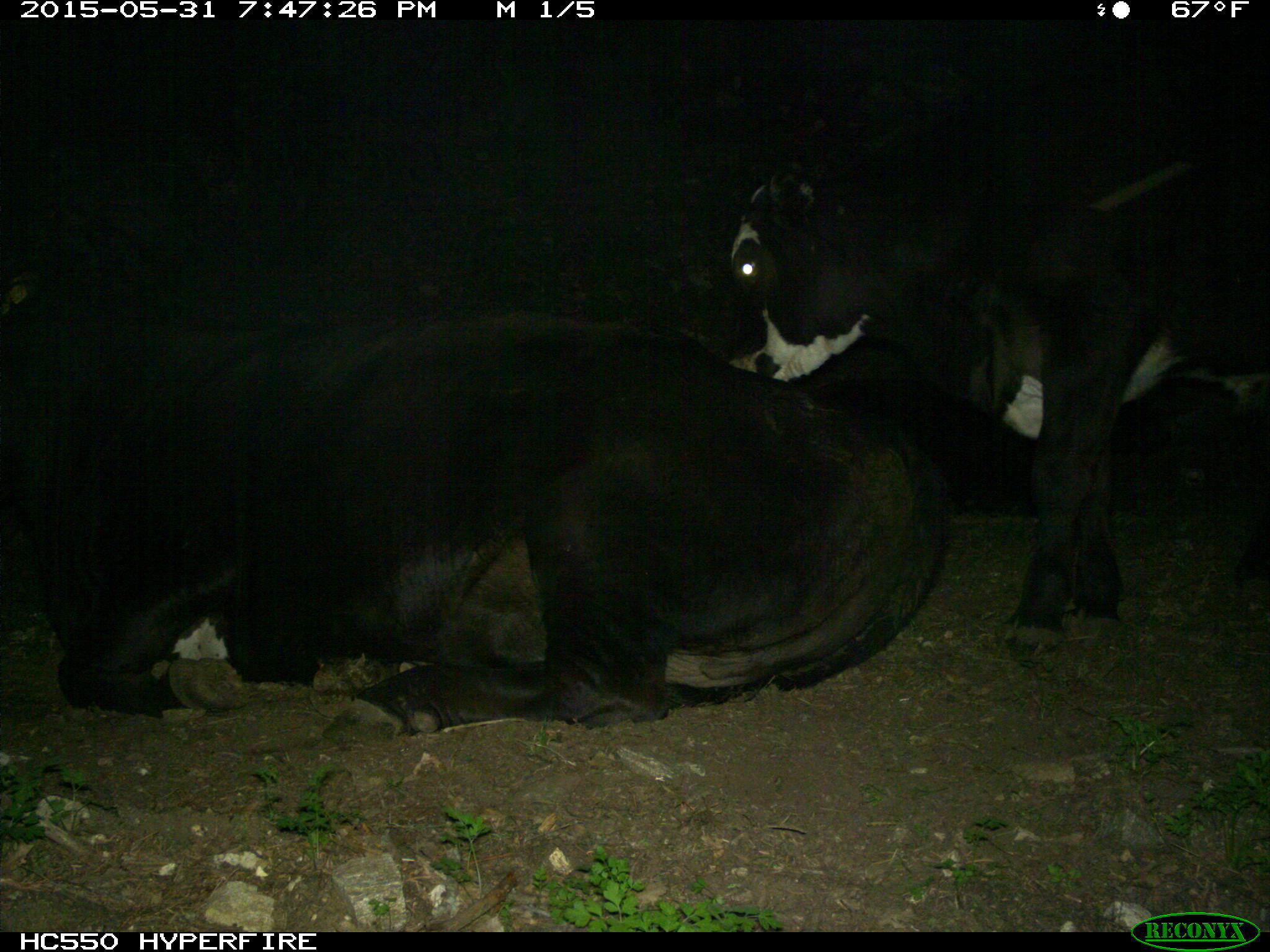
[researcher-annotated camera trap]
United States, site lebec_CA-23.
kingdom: Animalia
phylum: Chordata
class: Mammalia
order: Artiodactyla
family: Bovidae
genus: Bos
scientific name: Bos taurus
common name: domestic cow